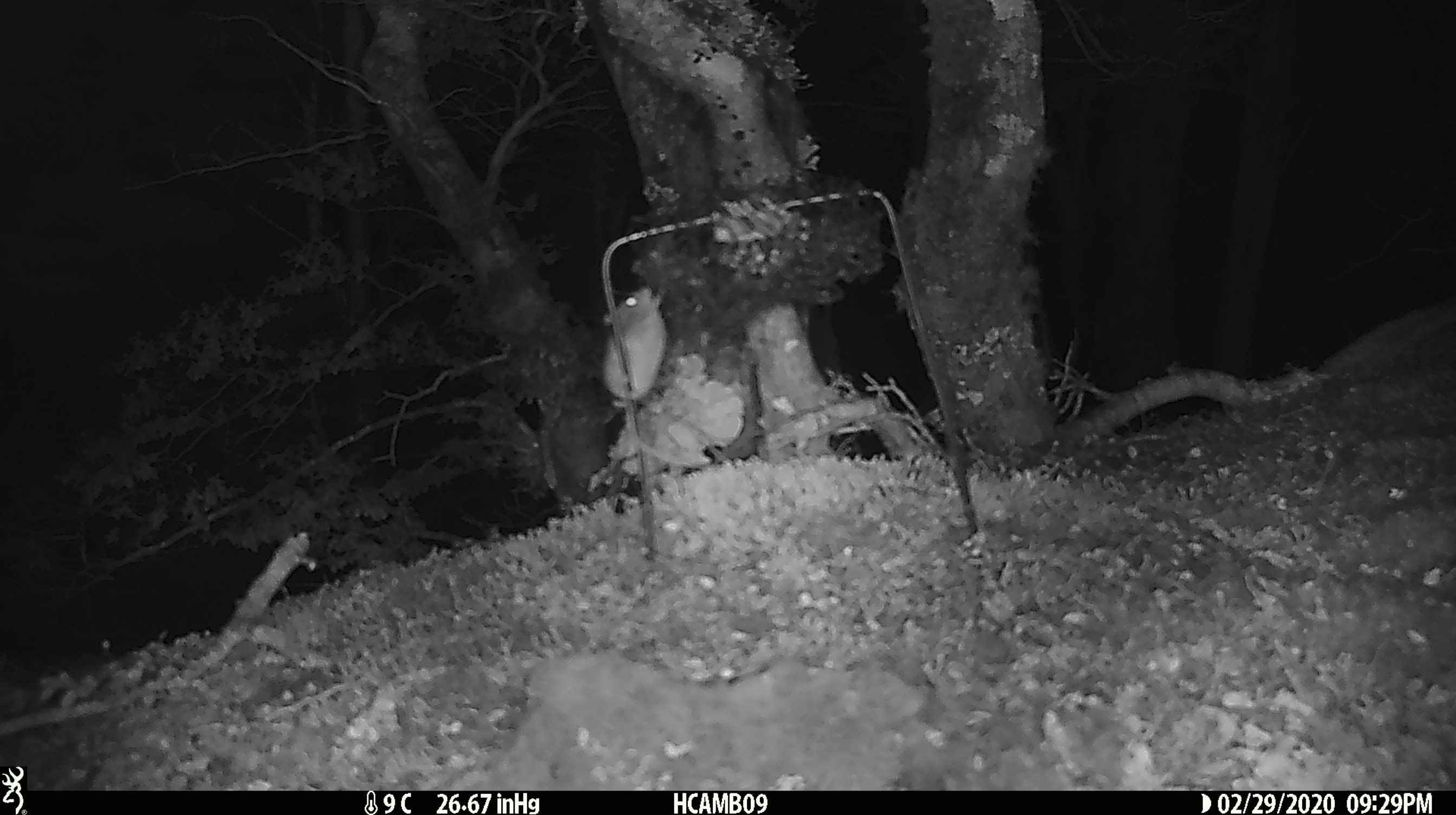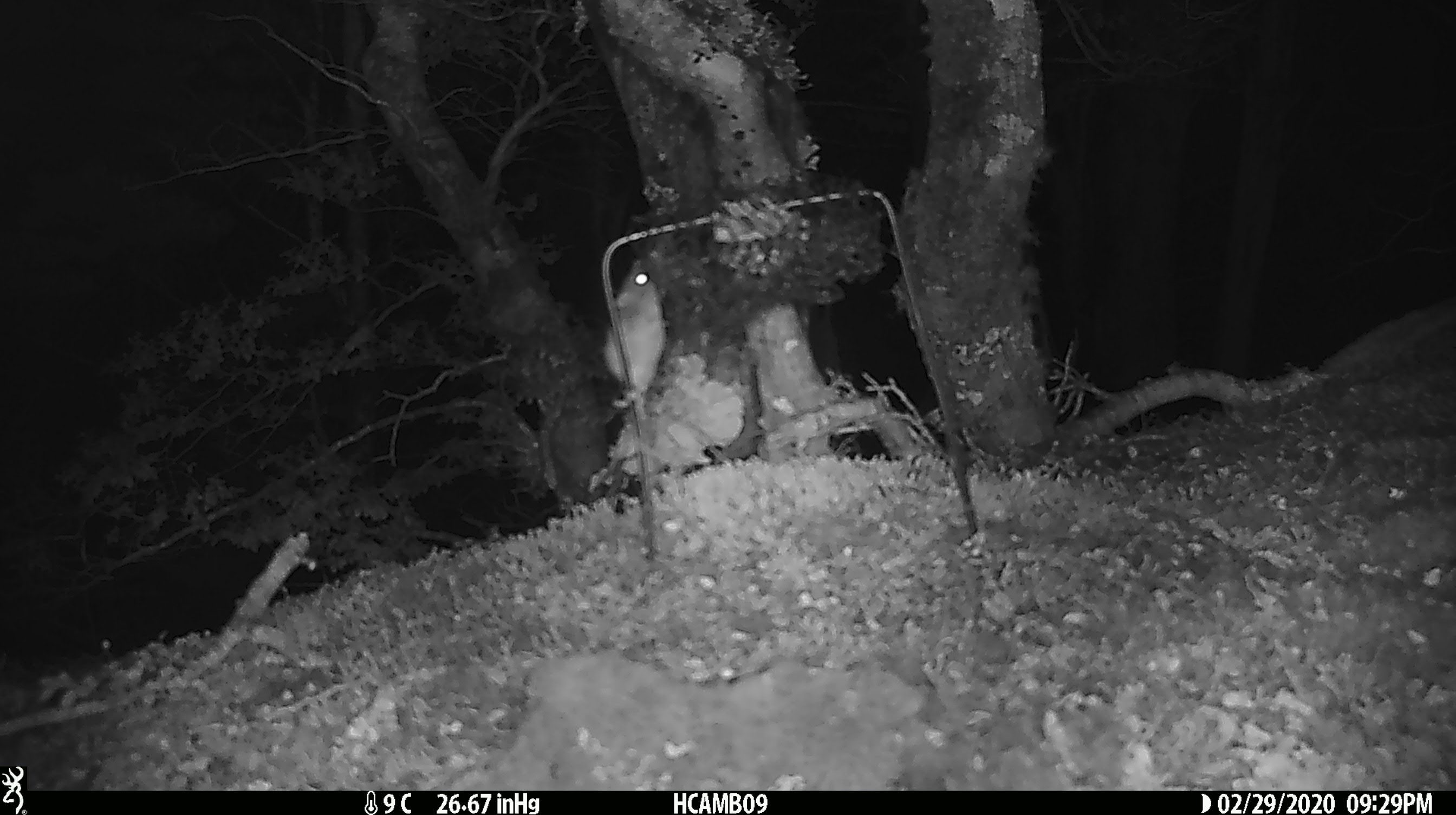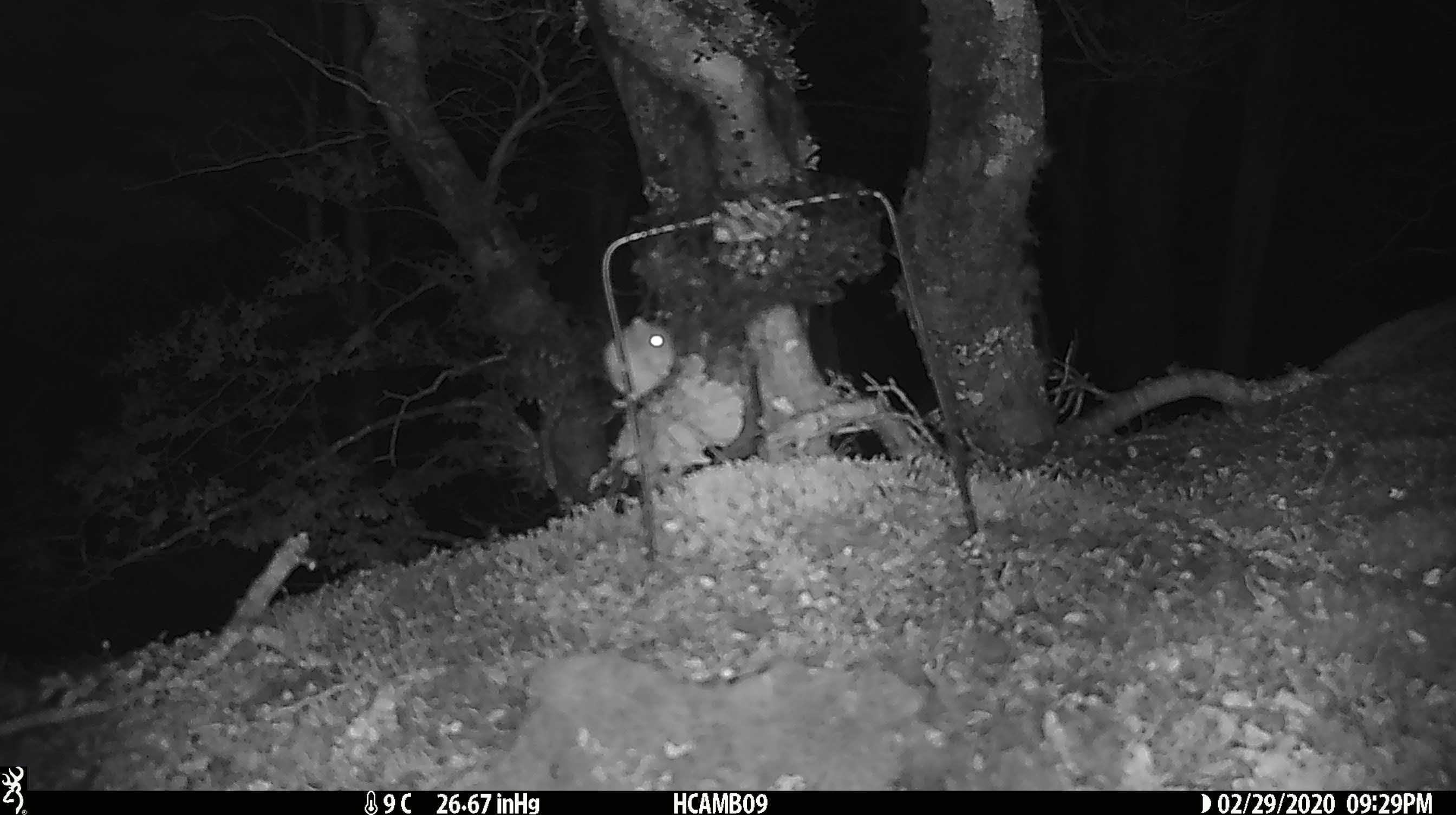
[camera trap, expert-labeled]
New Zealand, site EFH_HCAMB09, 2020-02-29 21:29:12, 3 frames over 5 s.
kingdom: Animalia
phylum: Chordata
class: Mammalia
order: Rodentia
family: Muridae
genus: Mus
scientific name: Mus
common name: mouse